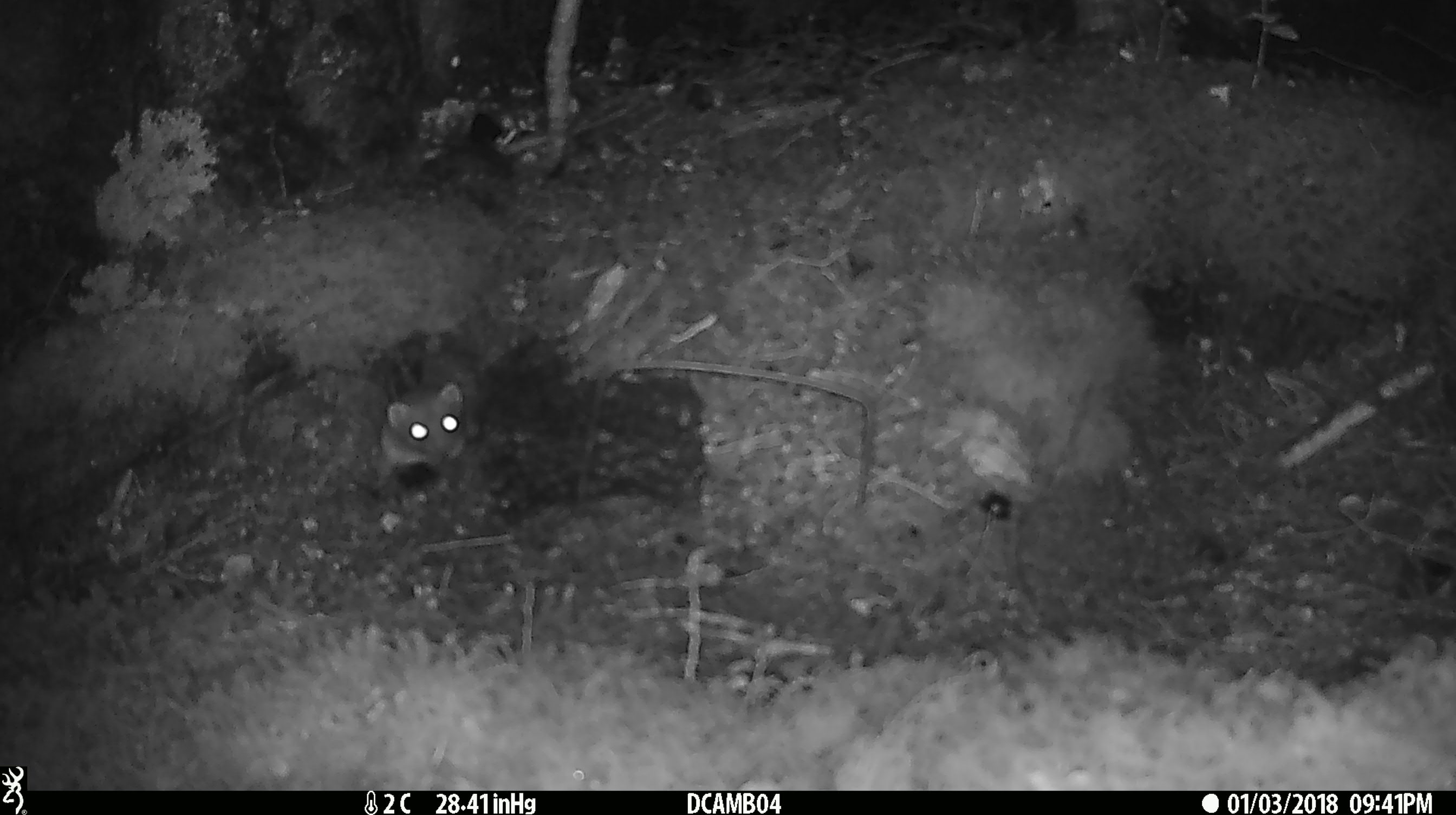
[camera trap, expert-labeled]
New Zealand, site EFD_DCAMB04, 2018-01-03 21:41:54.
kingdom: Animalia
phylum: Chordata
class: Mammalia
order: Carnivora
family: Mustelidae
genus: Mustela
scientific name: Mustela erminea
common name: stoat